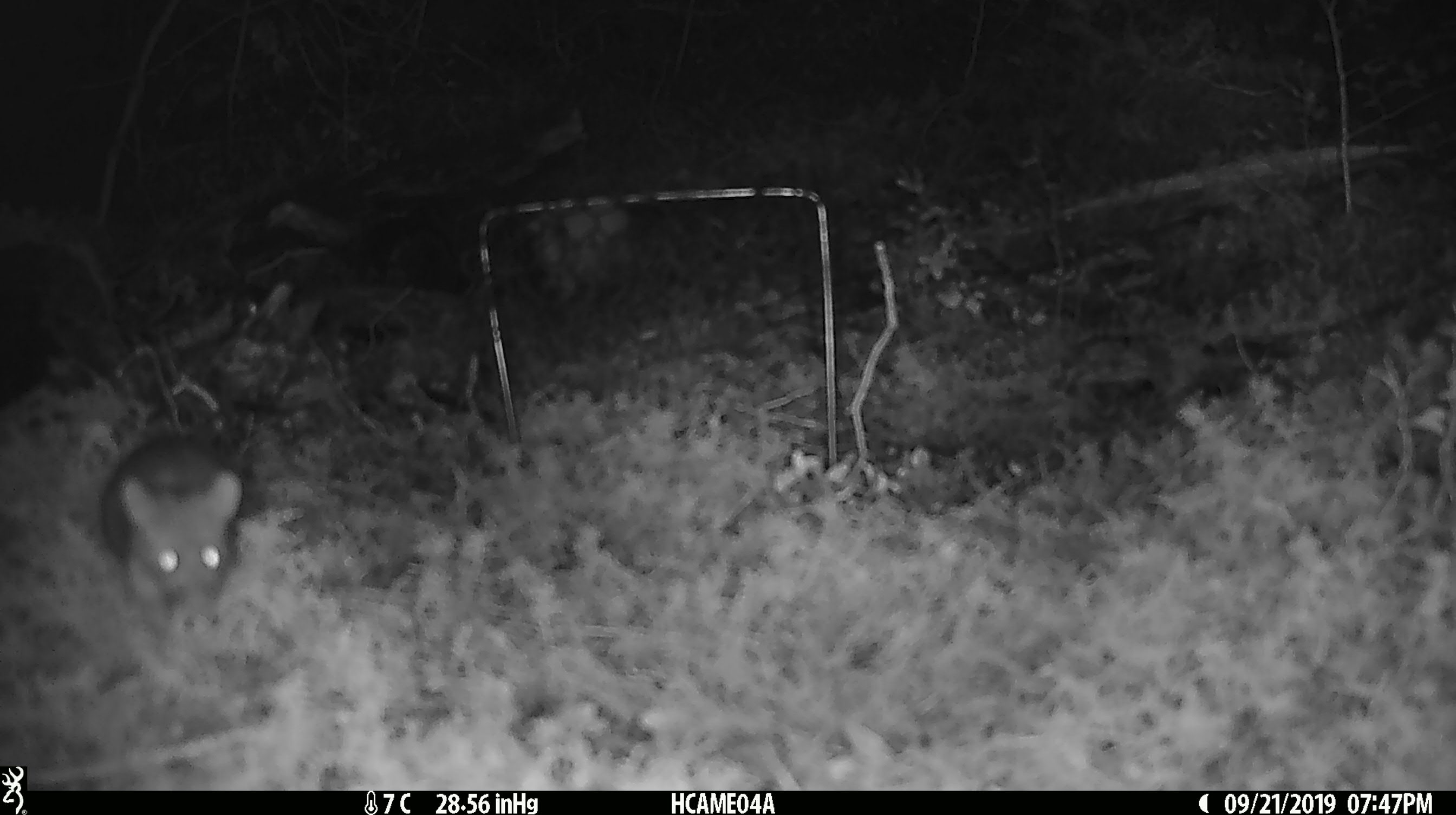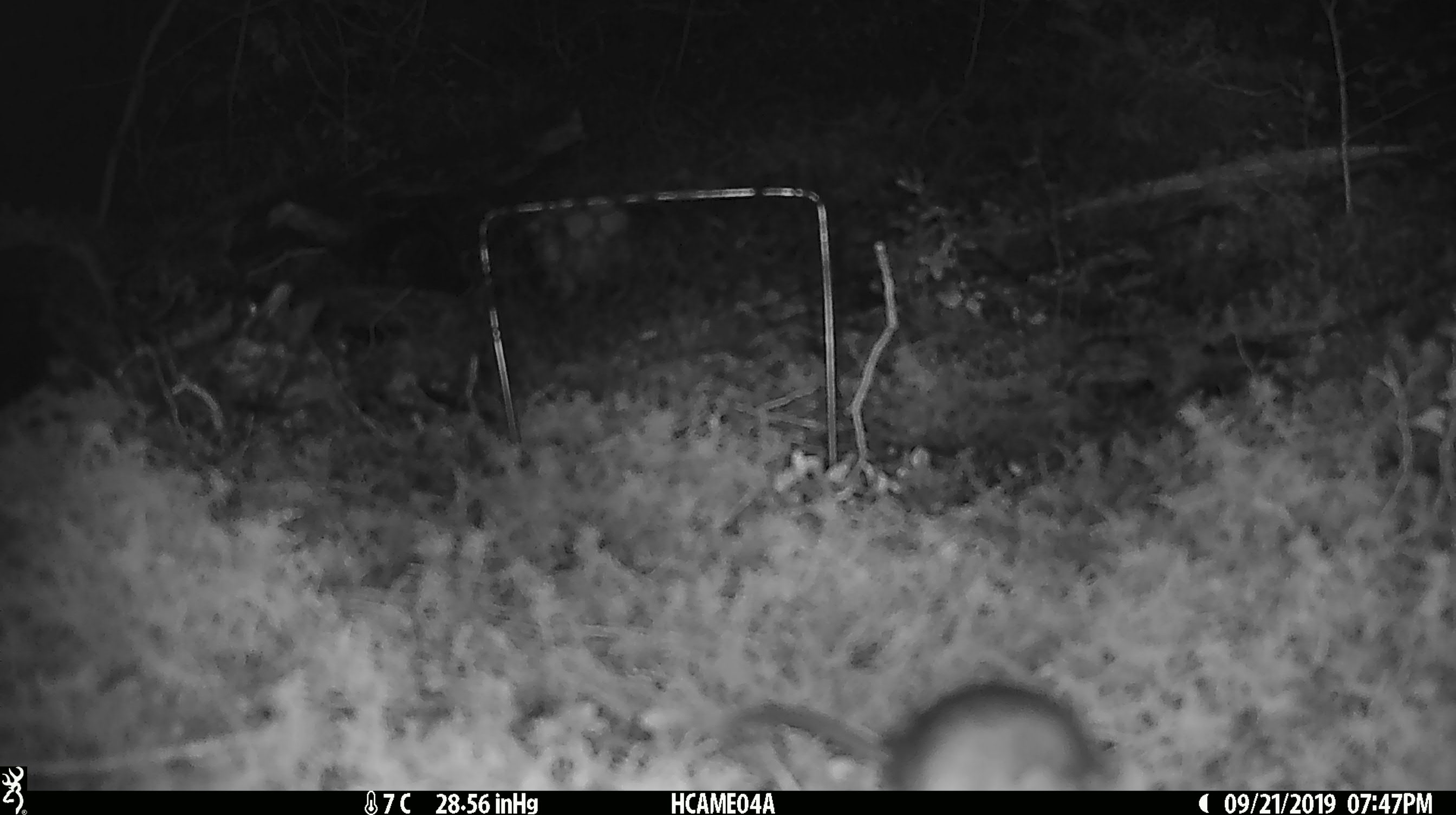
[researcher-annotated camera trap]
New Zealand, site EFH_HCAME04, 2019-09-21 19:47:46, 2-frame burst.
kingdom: Animalia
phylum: Chordata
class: Mammalia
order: Rodentia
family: Muridae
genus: Mus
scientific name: Mus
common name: mouse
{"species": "mouse (Mus)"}